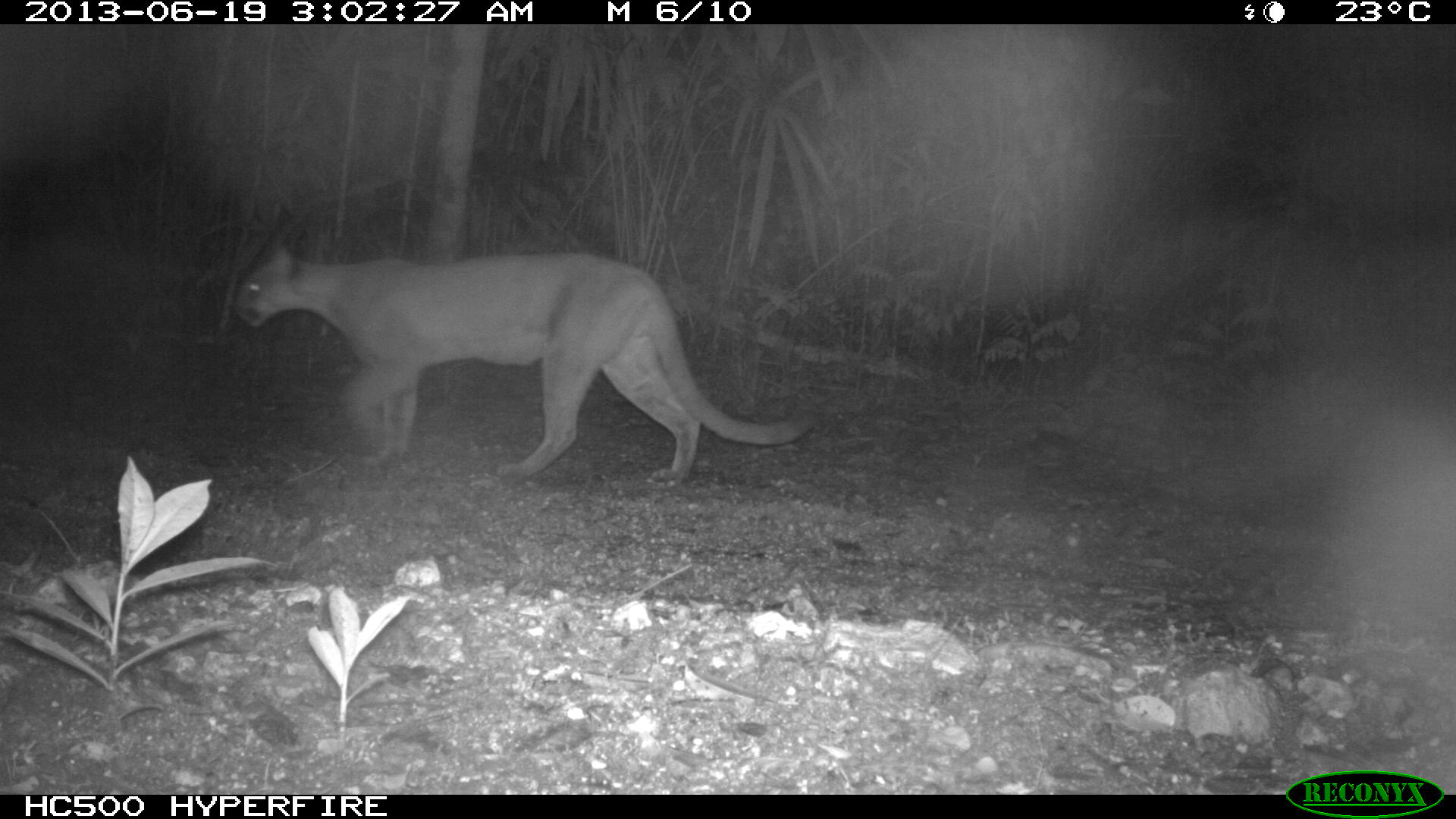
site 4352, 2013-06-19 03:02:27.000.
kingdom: Animalia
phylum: Chordata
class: Mammalia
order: Carnivora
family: Felidae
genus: Puma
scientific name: Puma concolor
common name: mountain lion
Puma concolor (mountain lion), count 1, sex male.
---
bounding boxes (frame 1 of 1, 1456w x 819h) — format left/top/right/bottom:
puma concolor: 226/242/817/487